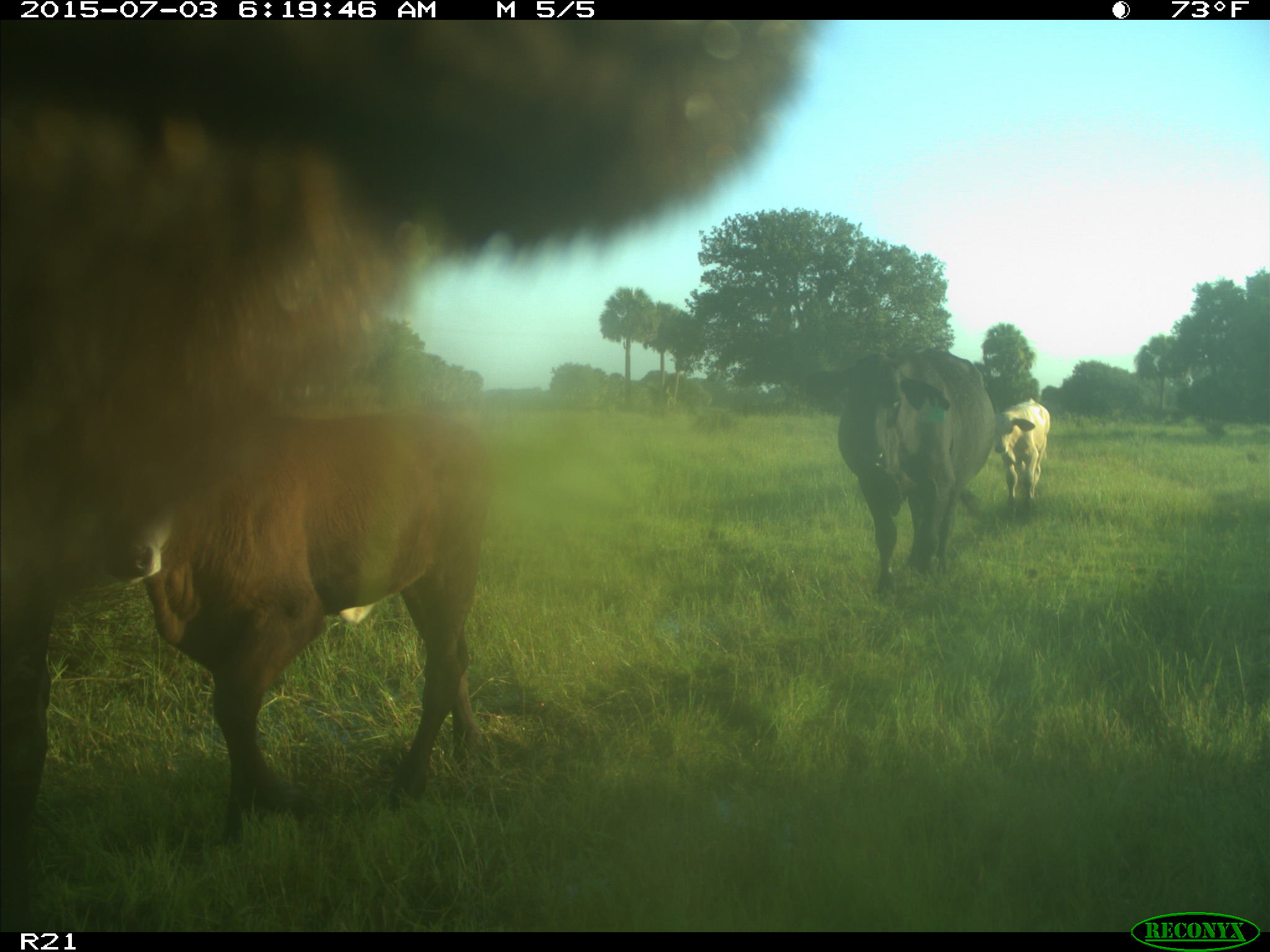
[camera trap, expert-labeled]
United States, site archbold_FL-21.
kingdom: Animalia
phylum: Chordata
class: Mammalia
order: Artiodactyla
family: Bovidae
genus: Bos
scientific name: Bos taurus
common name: domestic cow